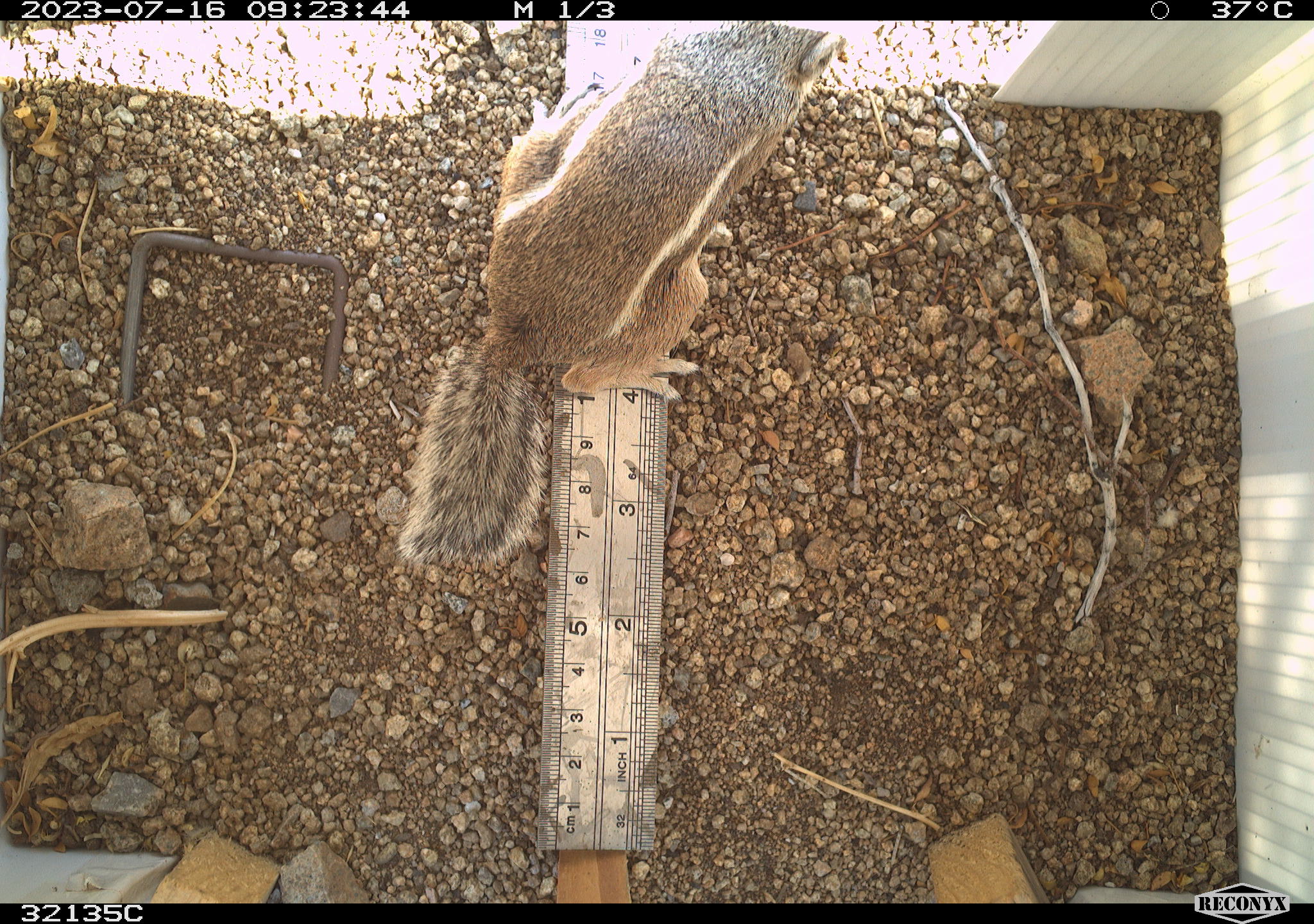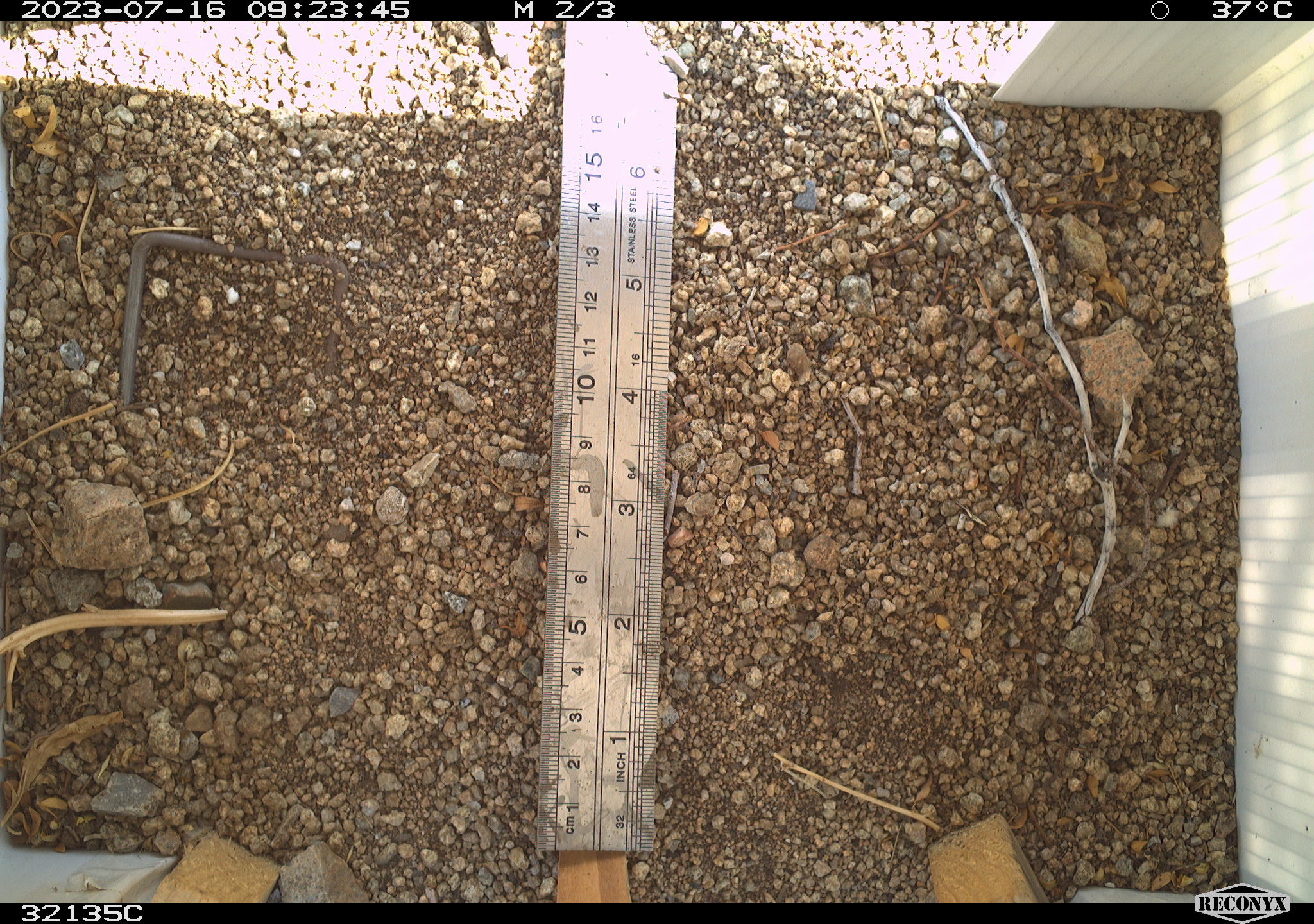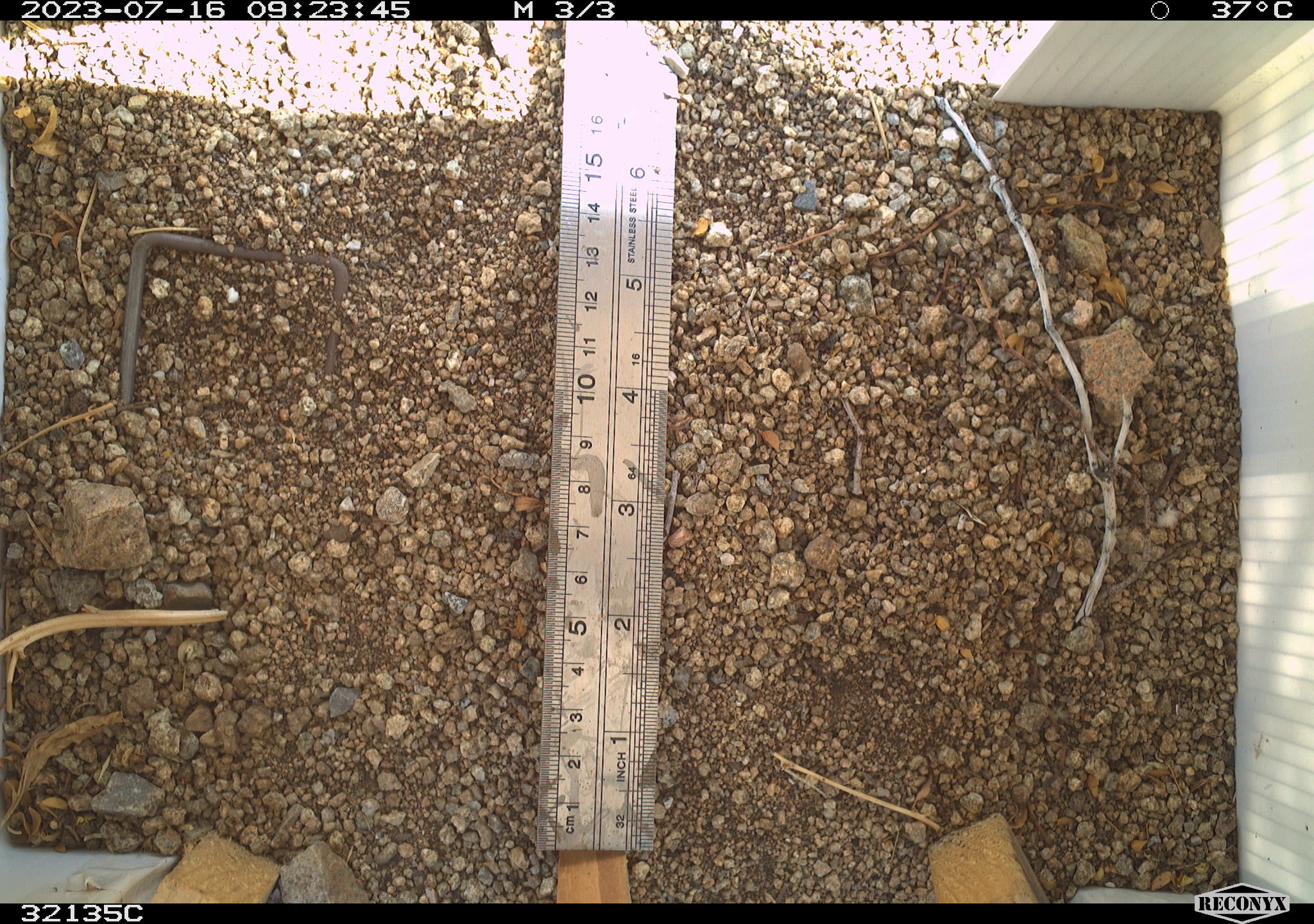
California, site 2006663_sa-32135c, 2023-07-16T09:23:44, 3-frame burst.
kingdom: Animalia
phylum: Chordata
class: Mammalia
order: Rodentia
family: Sciuridae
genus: Ammospermophilus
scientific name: Ammospermophilus leucurus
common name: white-tailed antelope squirrel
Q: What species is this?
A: White-tailed antelope squirrel (Ammospermophilus leucurus).